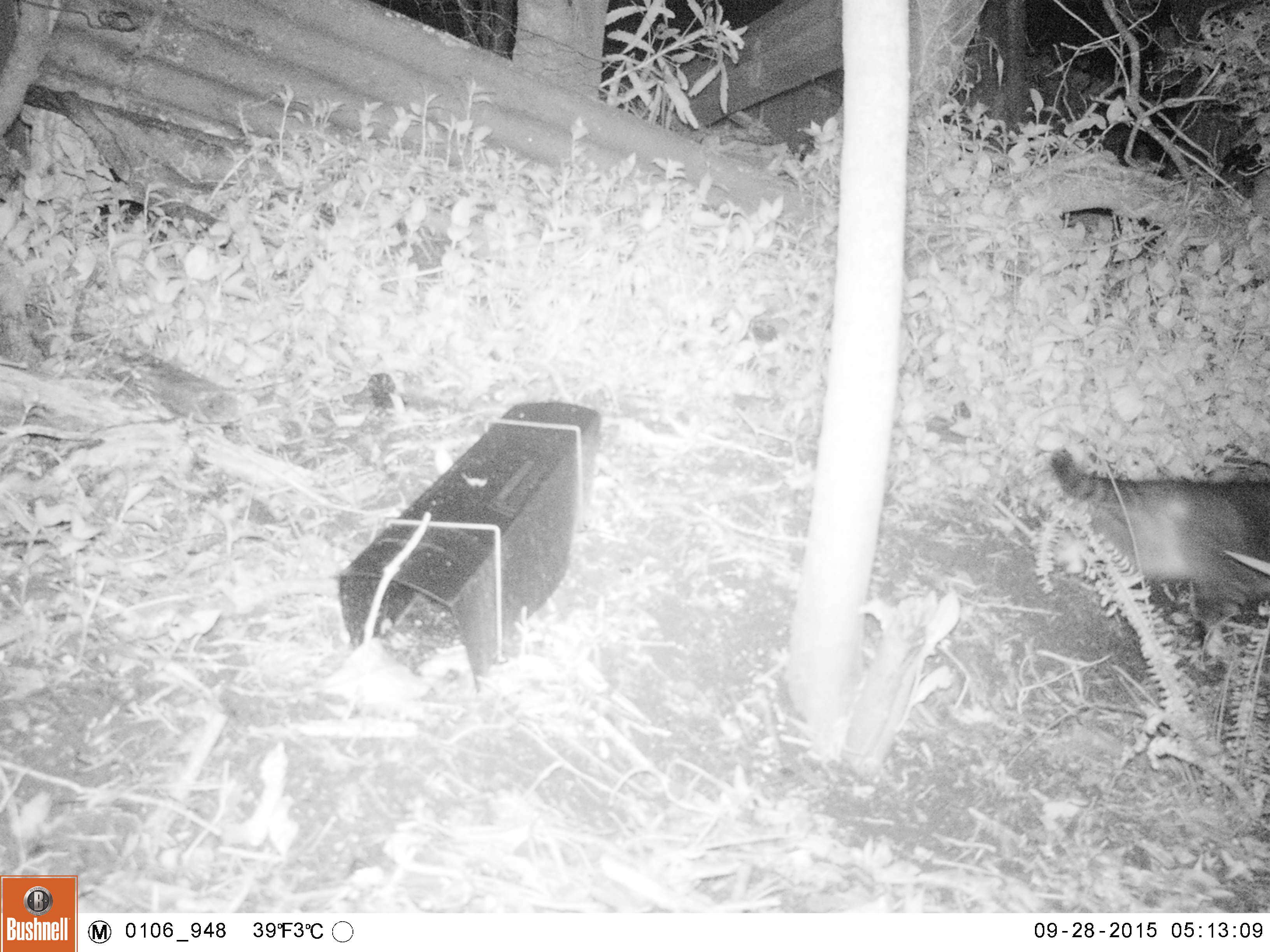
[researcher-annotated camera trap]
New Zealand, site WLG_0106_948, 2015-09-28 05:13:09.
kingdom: Animalia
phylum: Chordata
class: Mammalia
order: Carnivora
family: Felidae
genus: Felis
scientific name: Felis catus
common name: domestic cat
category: cat